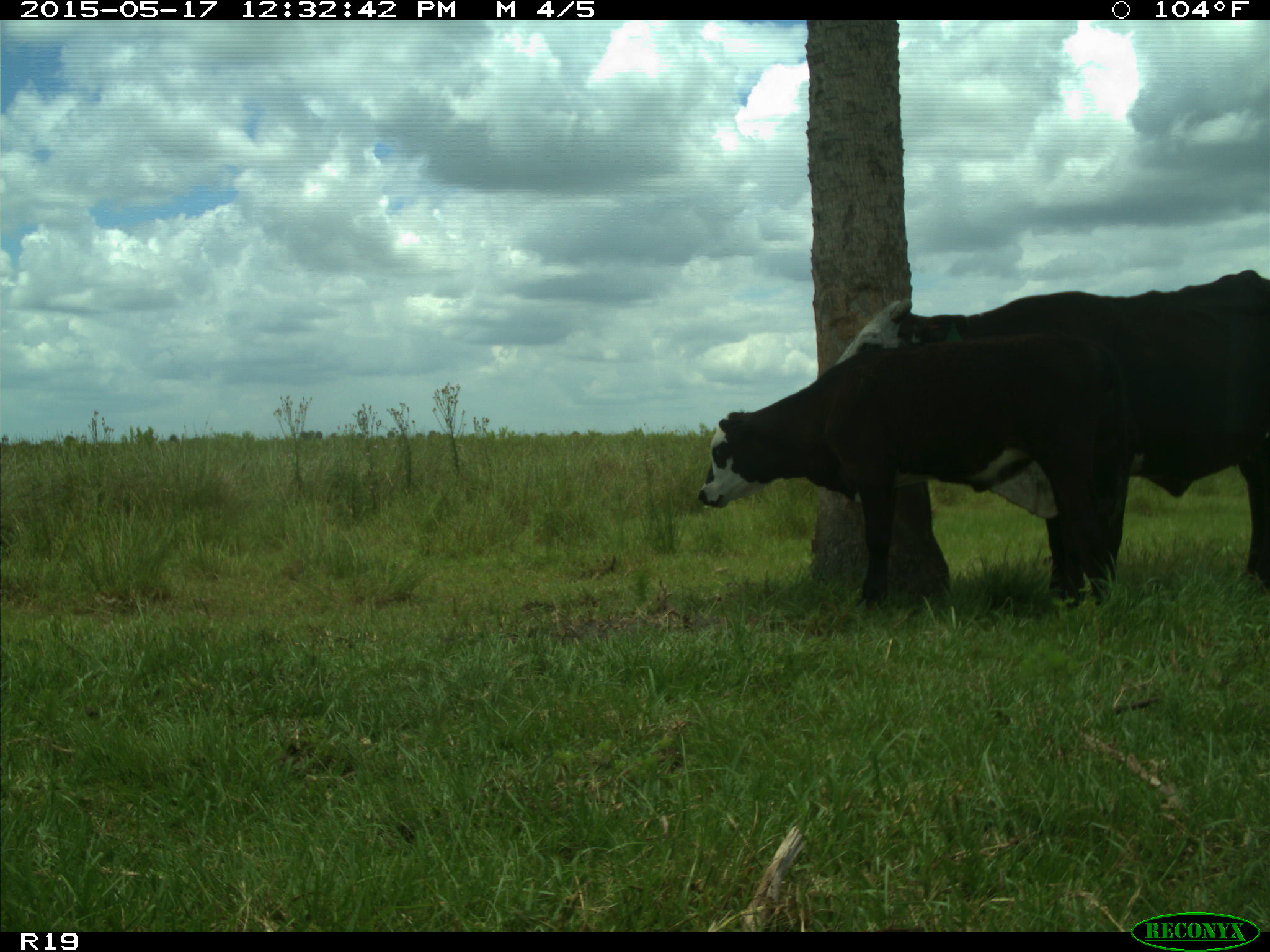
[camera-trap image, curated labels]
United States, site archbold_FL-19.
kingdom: Animalia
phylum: Chordata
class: Mammalia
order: Artiodactyla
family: Bovidae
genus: Bos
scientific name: Bos taurus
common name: domestic cow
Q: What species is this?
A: Bos taurus (domestic cow).